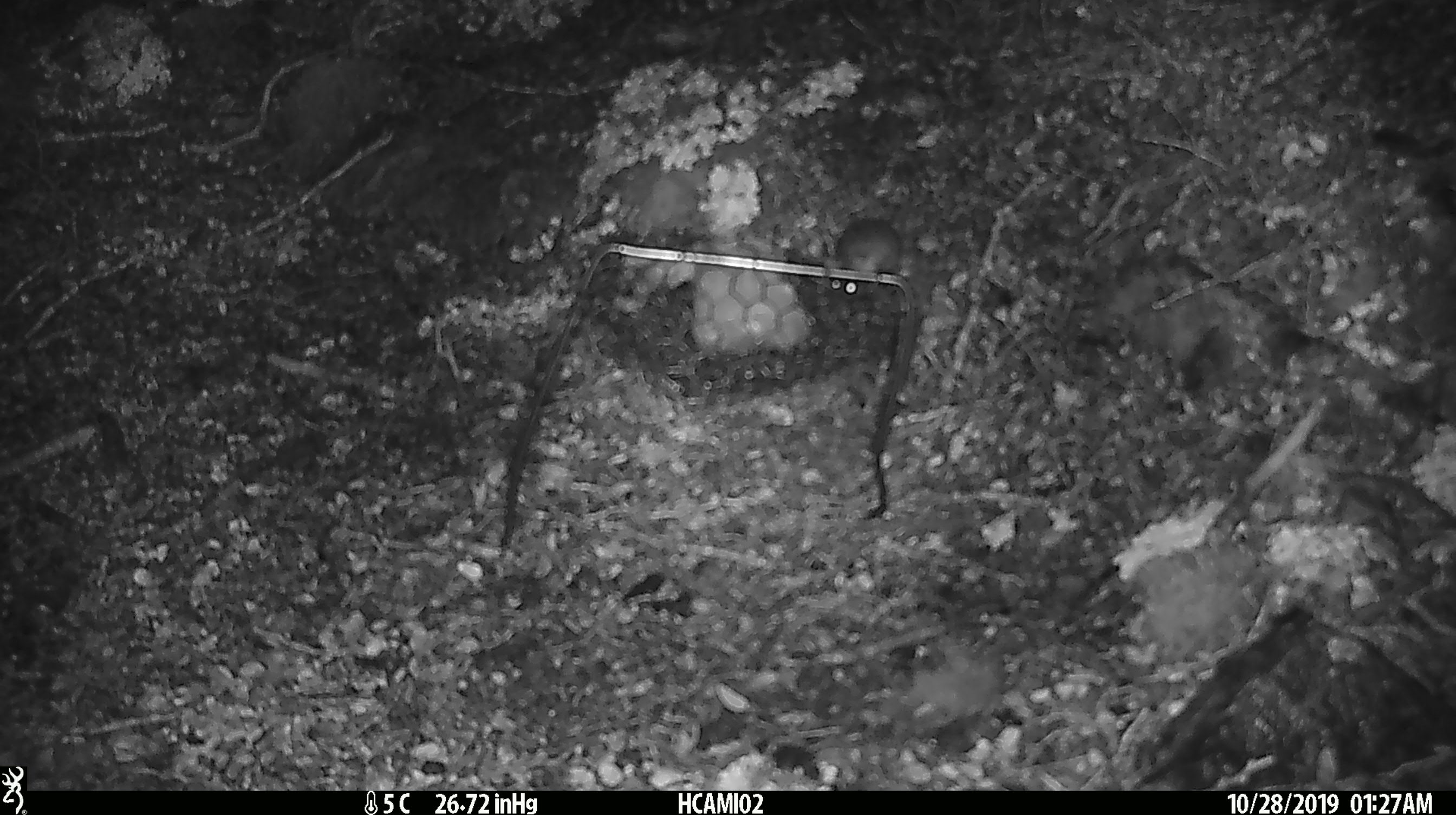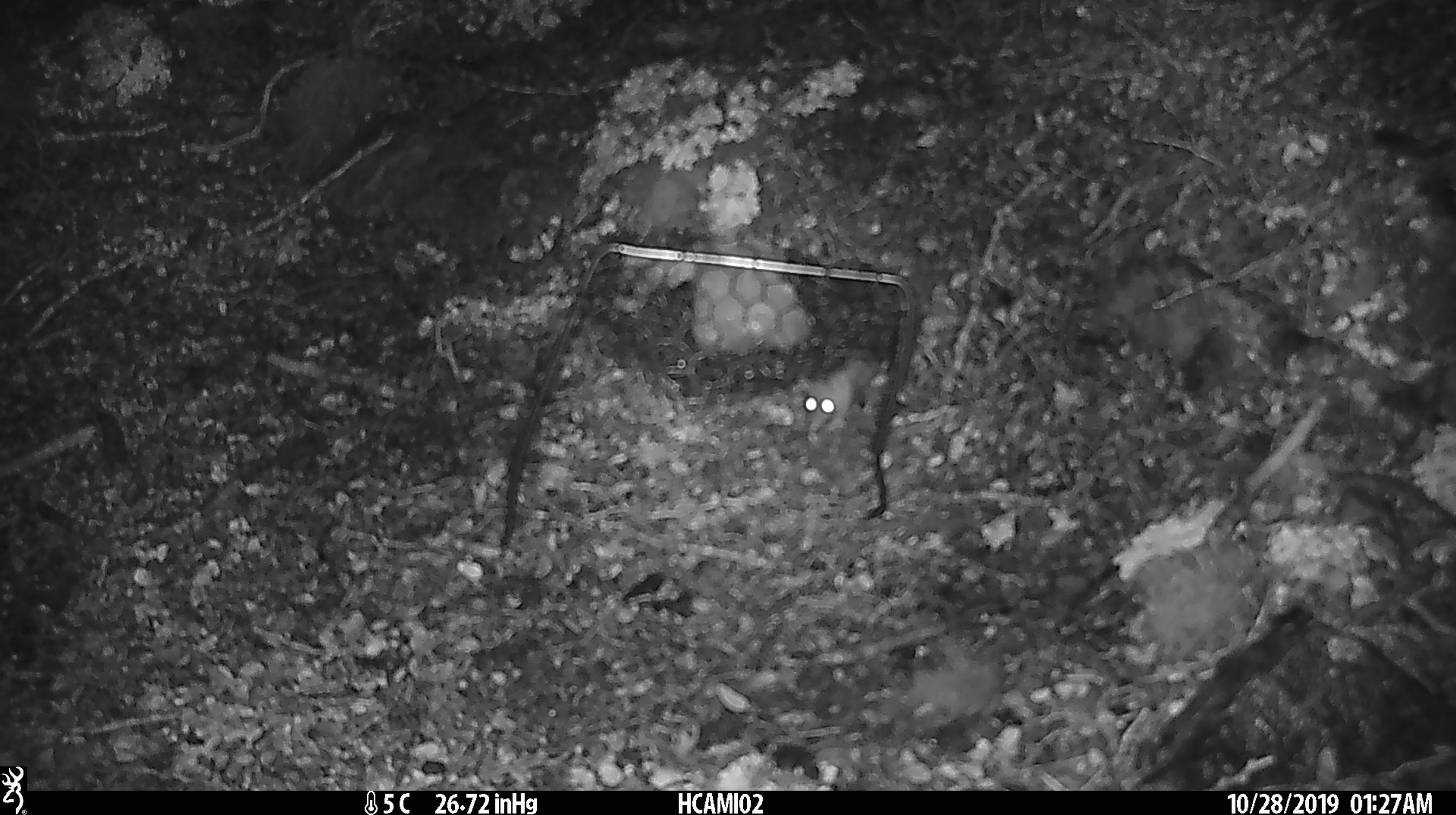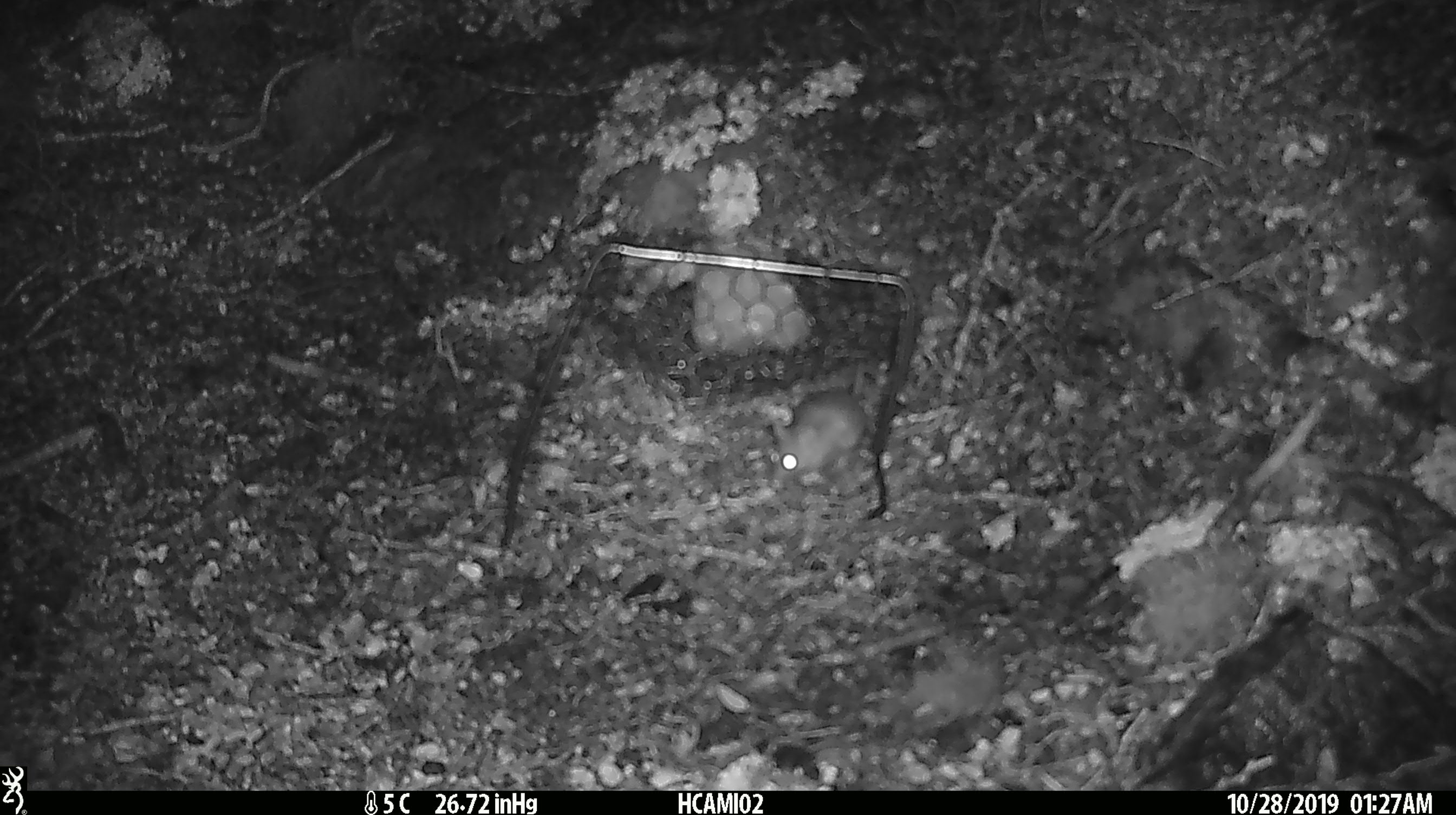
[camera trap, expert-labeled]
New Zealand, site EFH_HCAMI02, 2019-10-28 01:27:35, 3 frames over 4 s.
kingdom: Animalia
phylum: Chordata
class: Mammalia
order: Rodentia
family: Muridae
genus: Mus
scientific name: Mus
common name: mouse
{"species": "mouse (Mus)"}